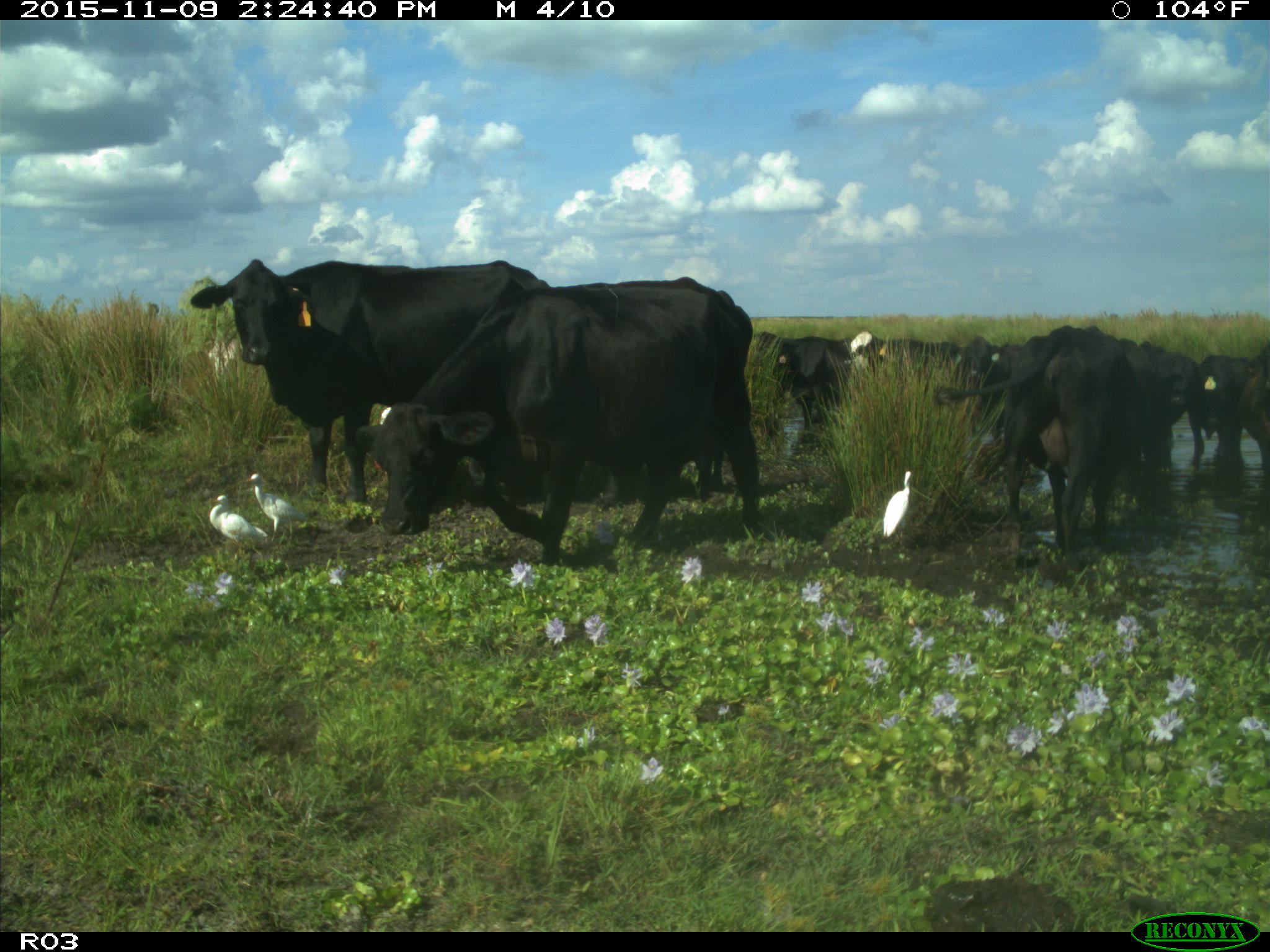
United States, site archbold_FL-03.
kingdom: Animalia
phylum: Chordata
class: Mammalia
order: Artiodactyla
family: Bovidae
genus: Bos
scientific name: Bos taurus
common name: domestic cow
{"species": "Bos taurus (domestic cow)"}